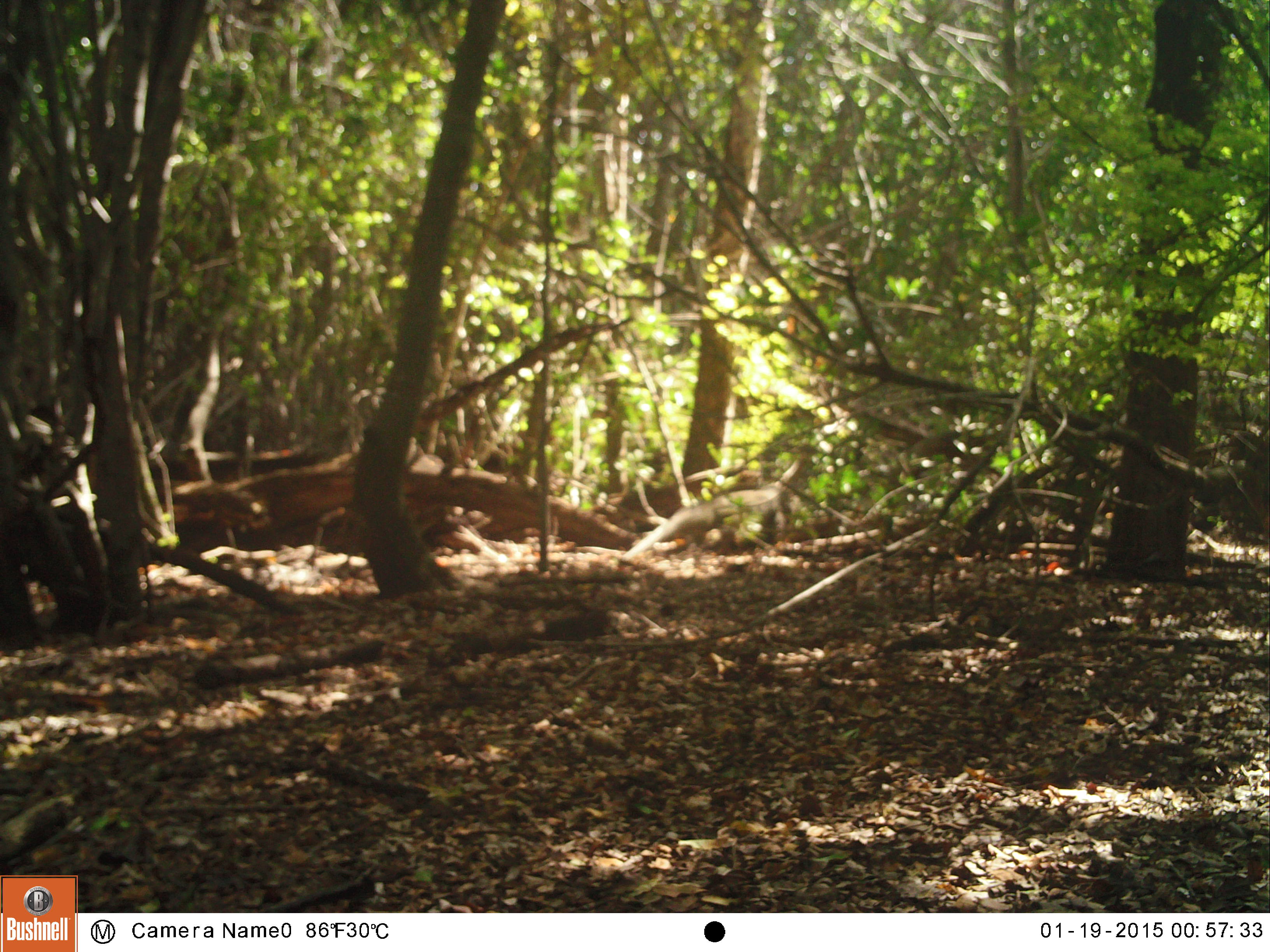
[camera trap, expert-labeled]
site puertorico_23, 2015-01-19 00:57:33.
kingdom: Animalia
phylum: Chordata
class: Reptilia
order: Squamata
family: Iguanidae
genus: Iguana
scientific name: Iguana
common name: typical iguanas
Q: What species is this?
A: Iguana (typical iguanas).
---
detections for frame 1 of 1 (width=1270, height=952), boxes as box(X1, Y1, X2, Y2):
iguana: box(617, 472, 798, 564)